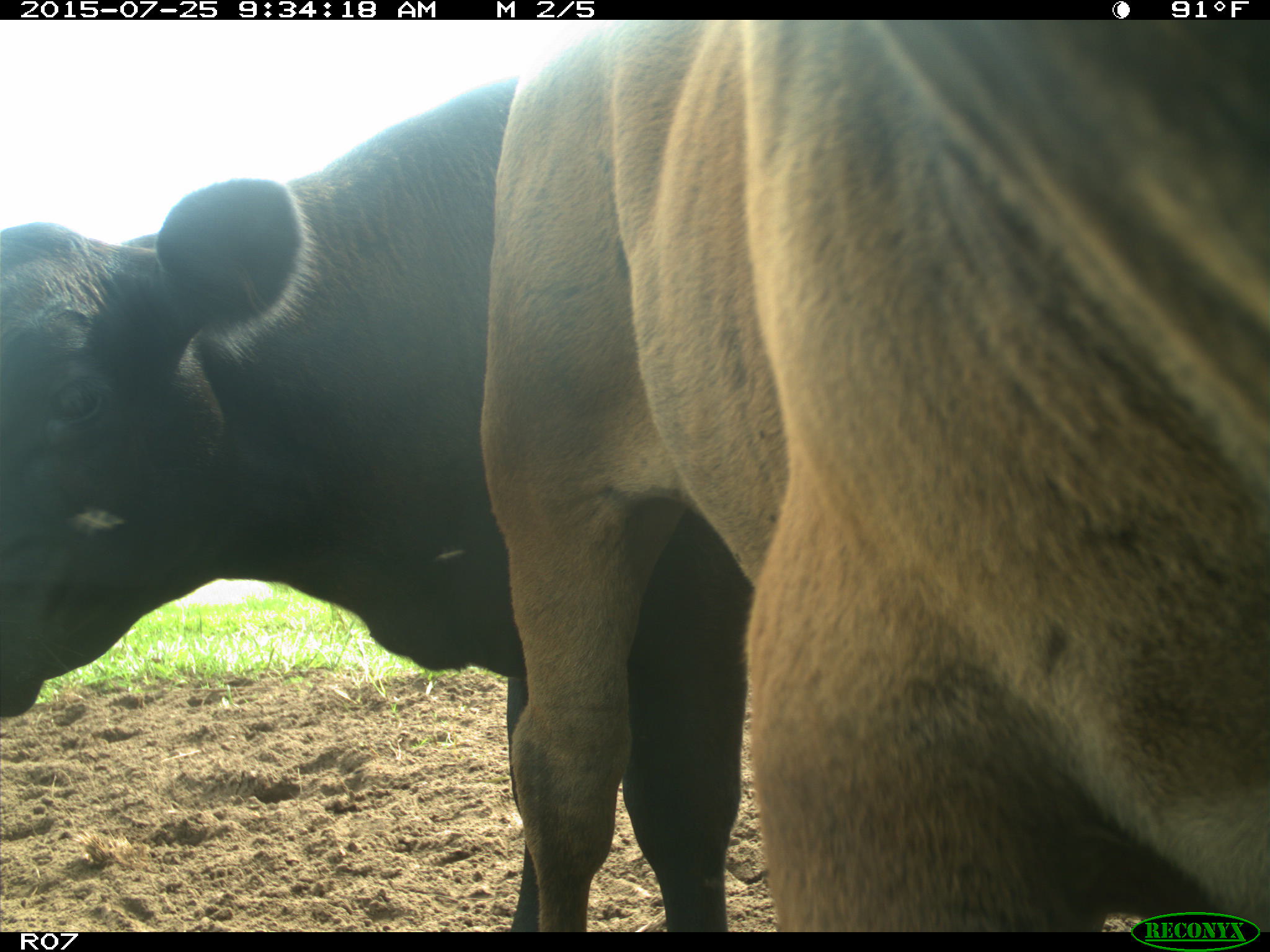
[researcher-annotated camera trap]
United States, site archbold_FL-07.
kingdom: Animalia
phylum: Chordata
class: Mammalia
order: Artiodactyla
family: Bovidae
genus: Bos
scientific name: Bos taurus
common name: domestic cow